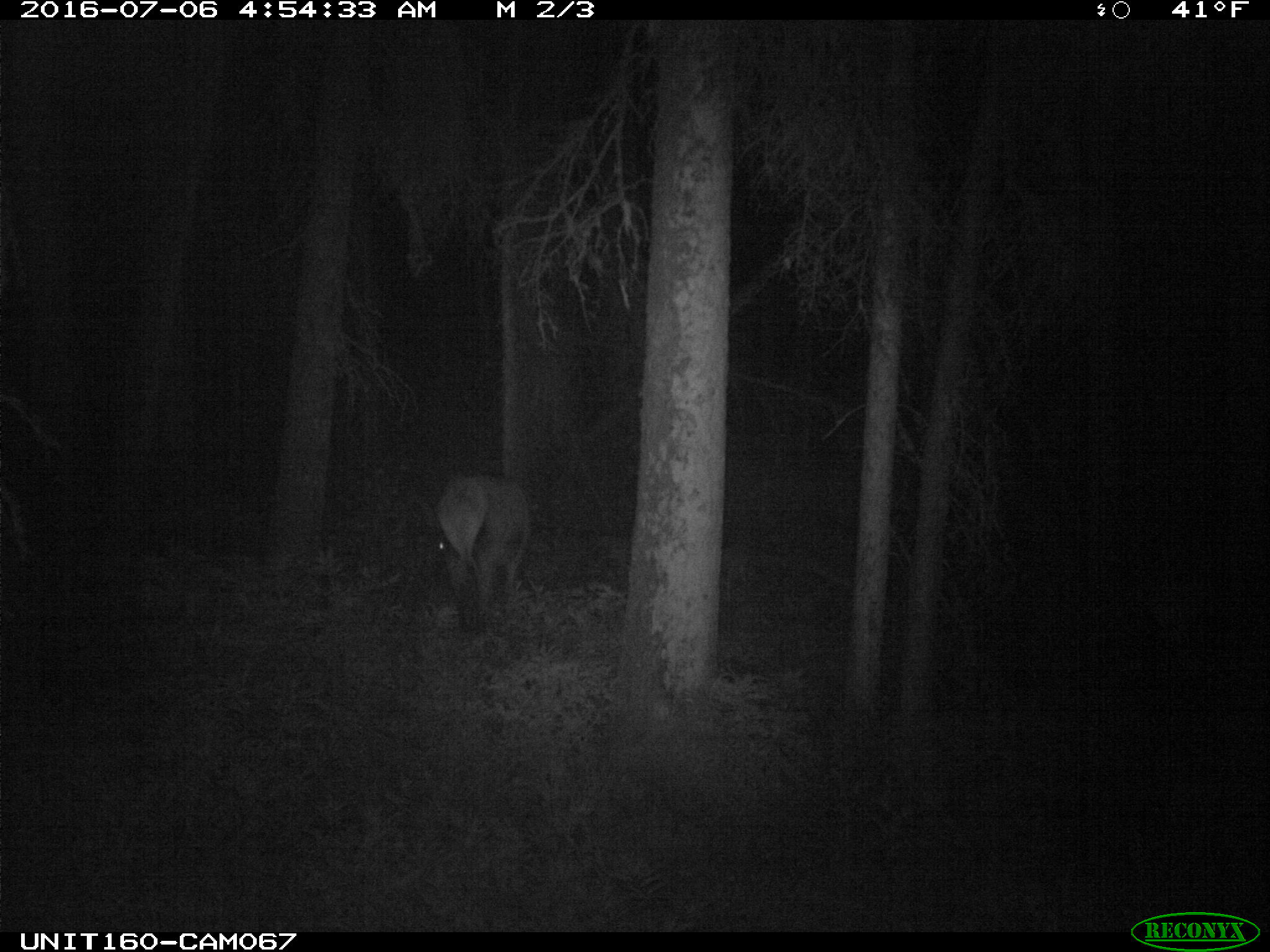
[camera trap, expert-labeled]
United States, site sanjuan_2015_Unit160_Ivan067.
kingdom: Animalia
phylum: Chordata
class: Mammalia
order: Artiodactyla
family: Cervidae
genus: Cervus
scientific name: Cervus elaphus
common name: red deer